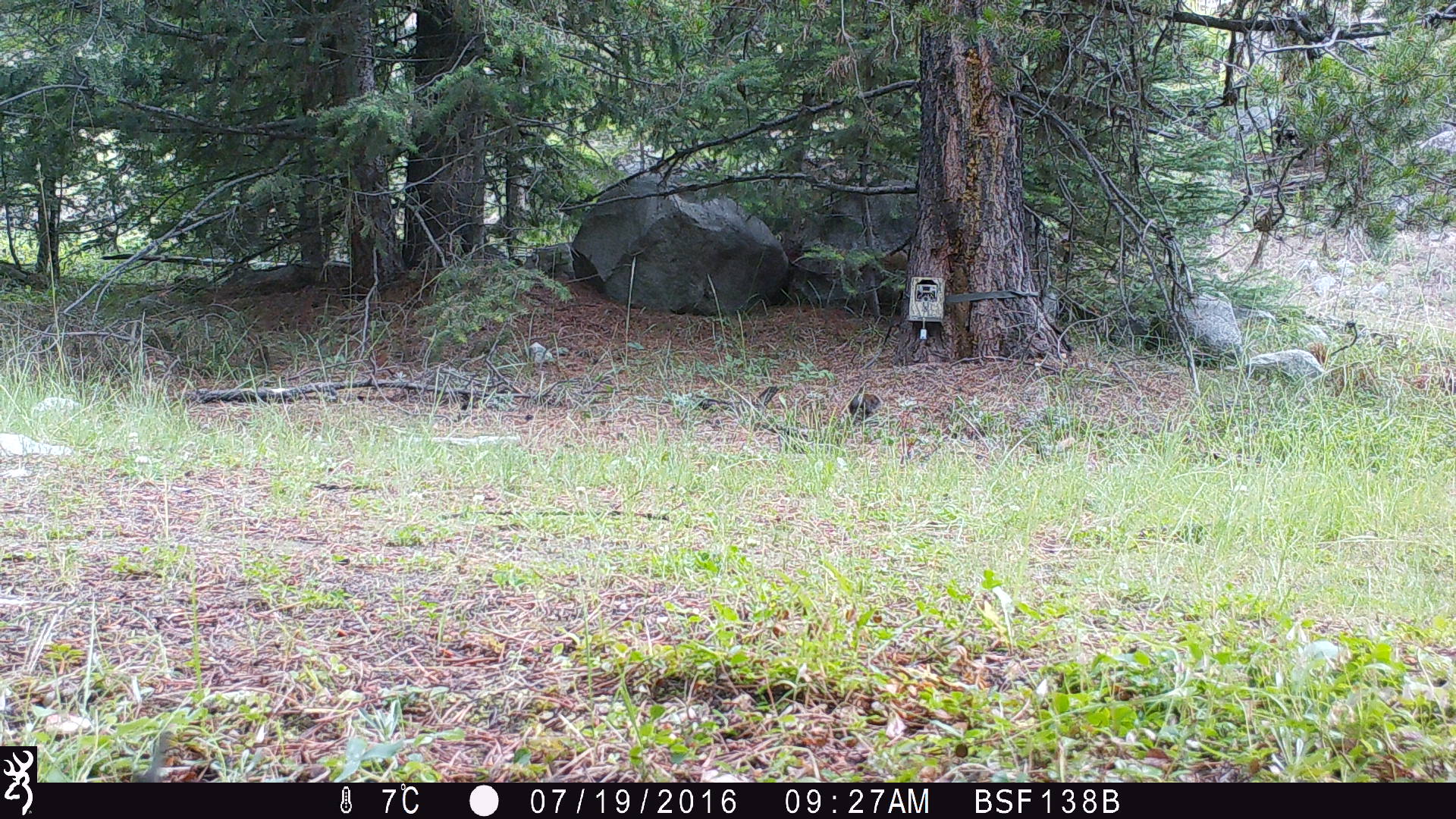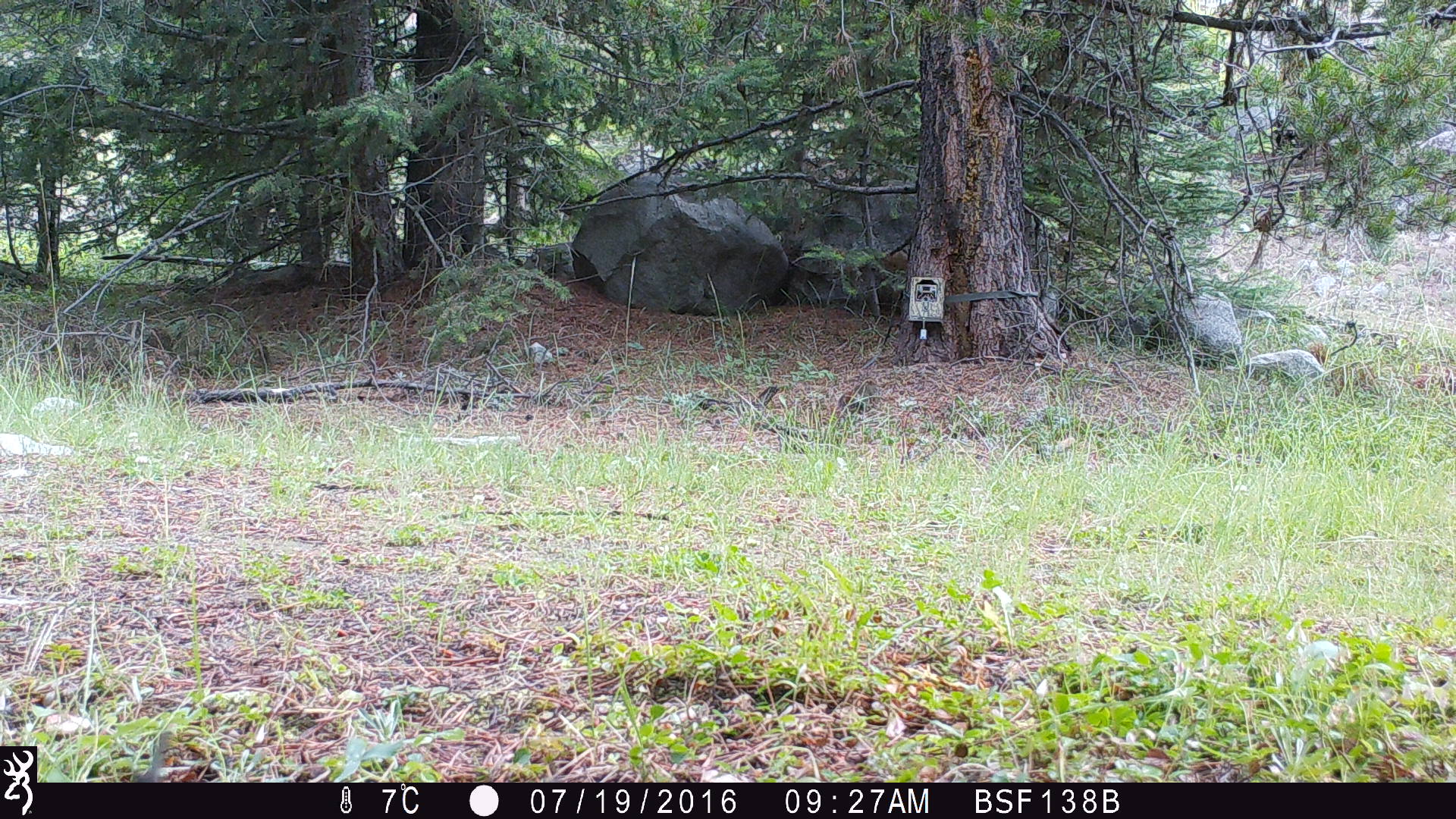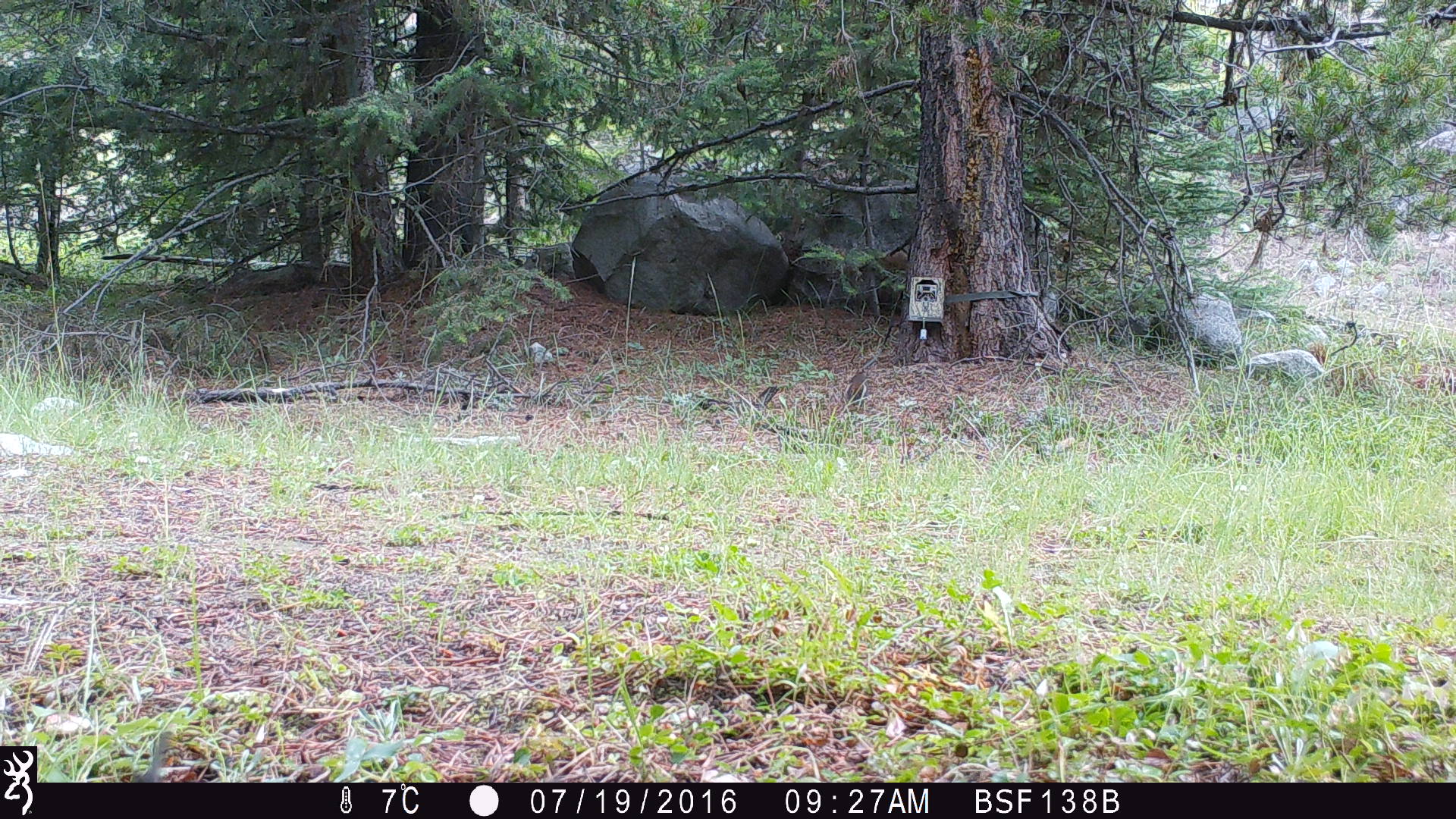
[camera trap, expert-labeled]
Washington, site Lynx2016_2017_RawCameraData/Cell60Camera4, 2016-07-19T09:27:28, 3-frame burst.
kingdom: Animalia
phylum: Chordata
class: Mammalia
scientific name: Mammalia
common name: small mammal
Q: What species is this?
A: Small mammal (Mammalia).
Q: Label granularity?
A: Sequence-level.